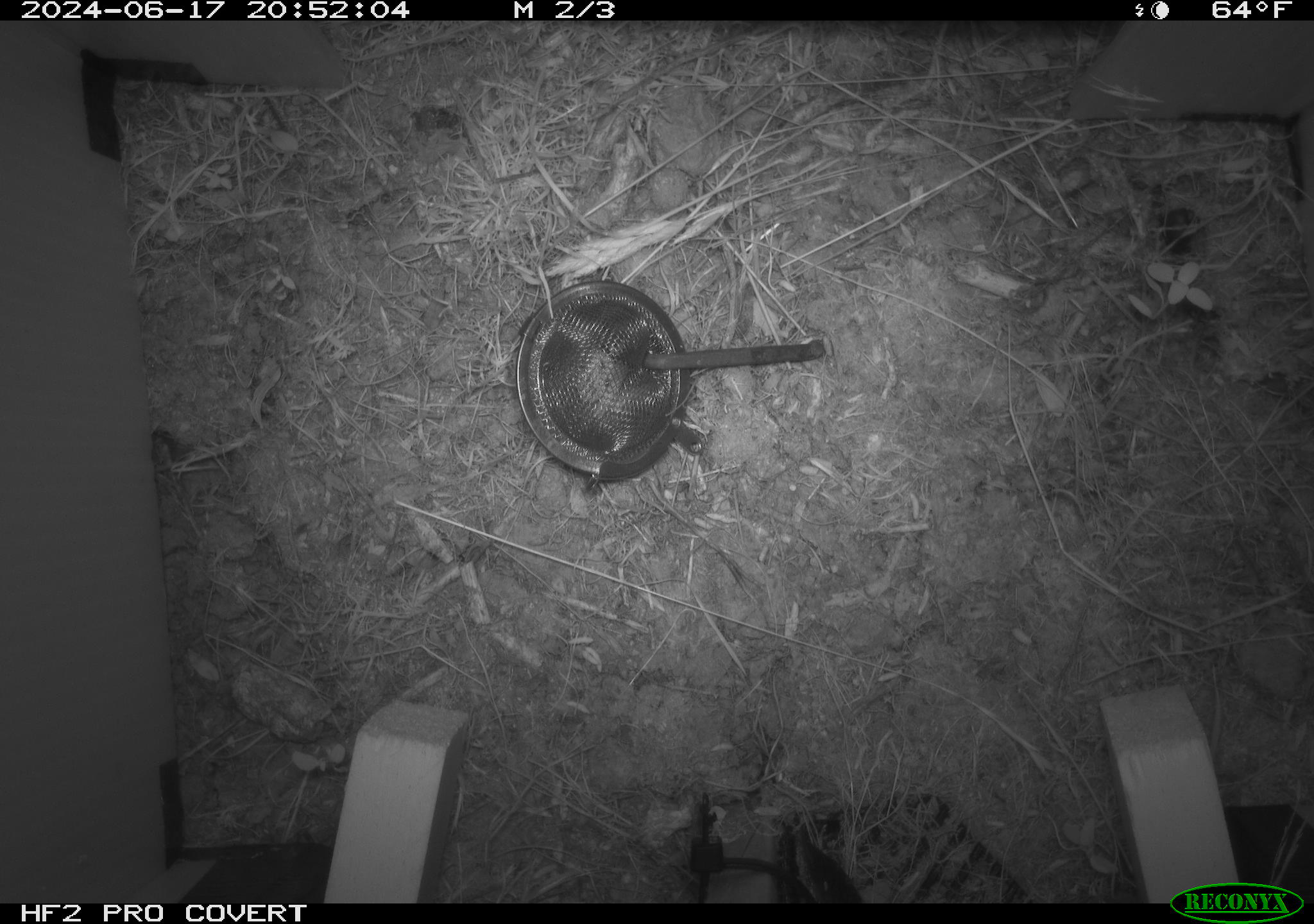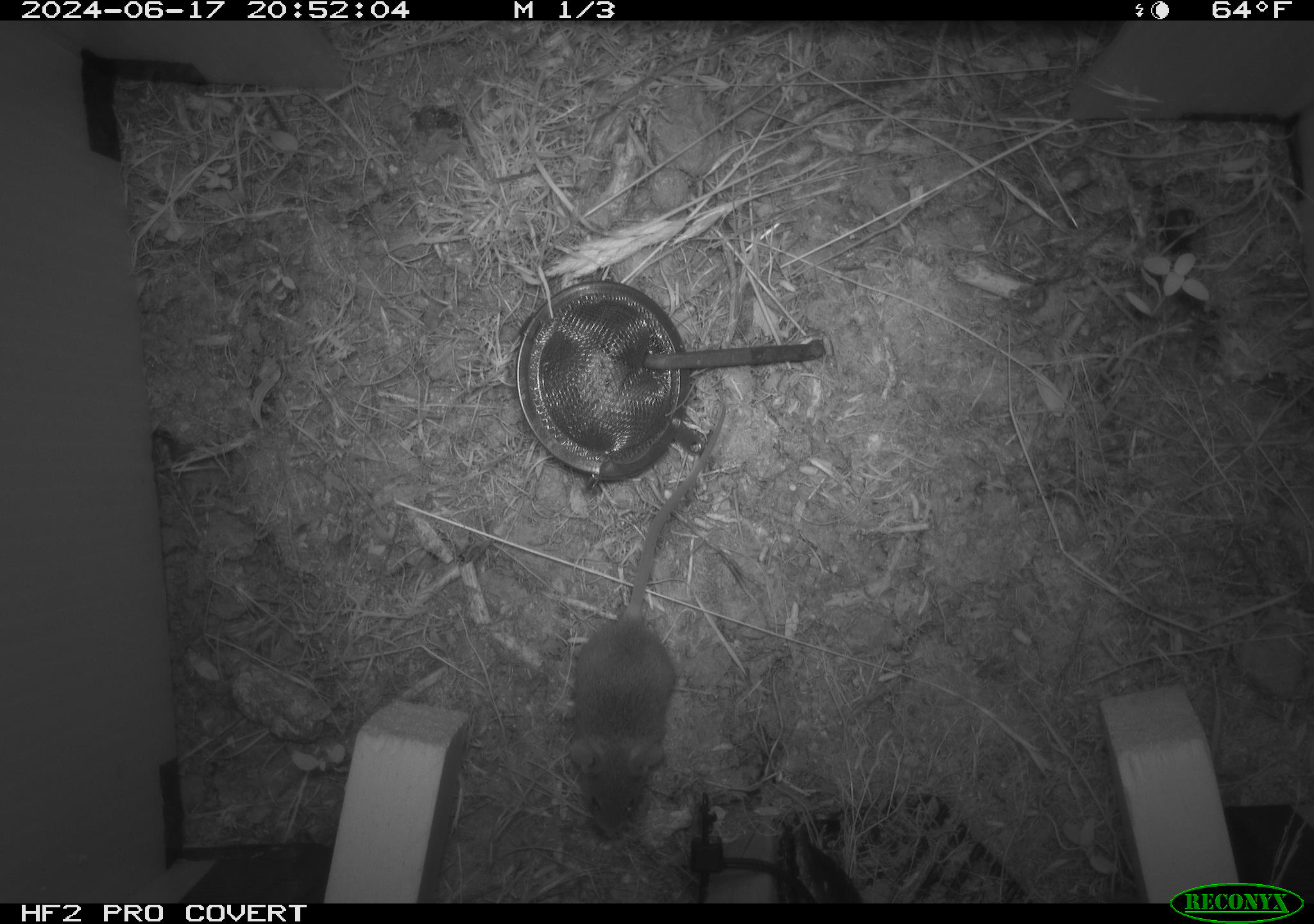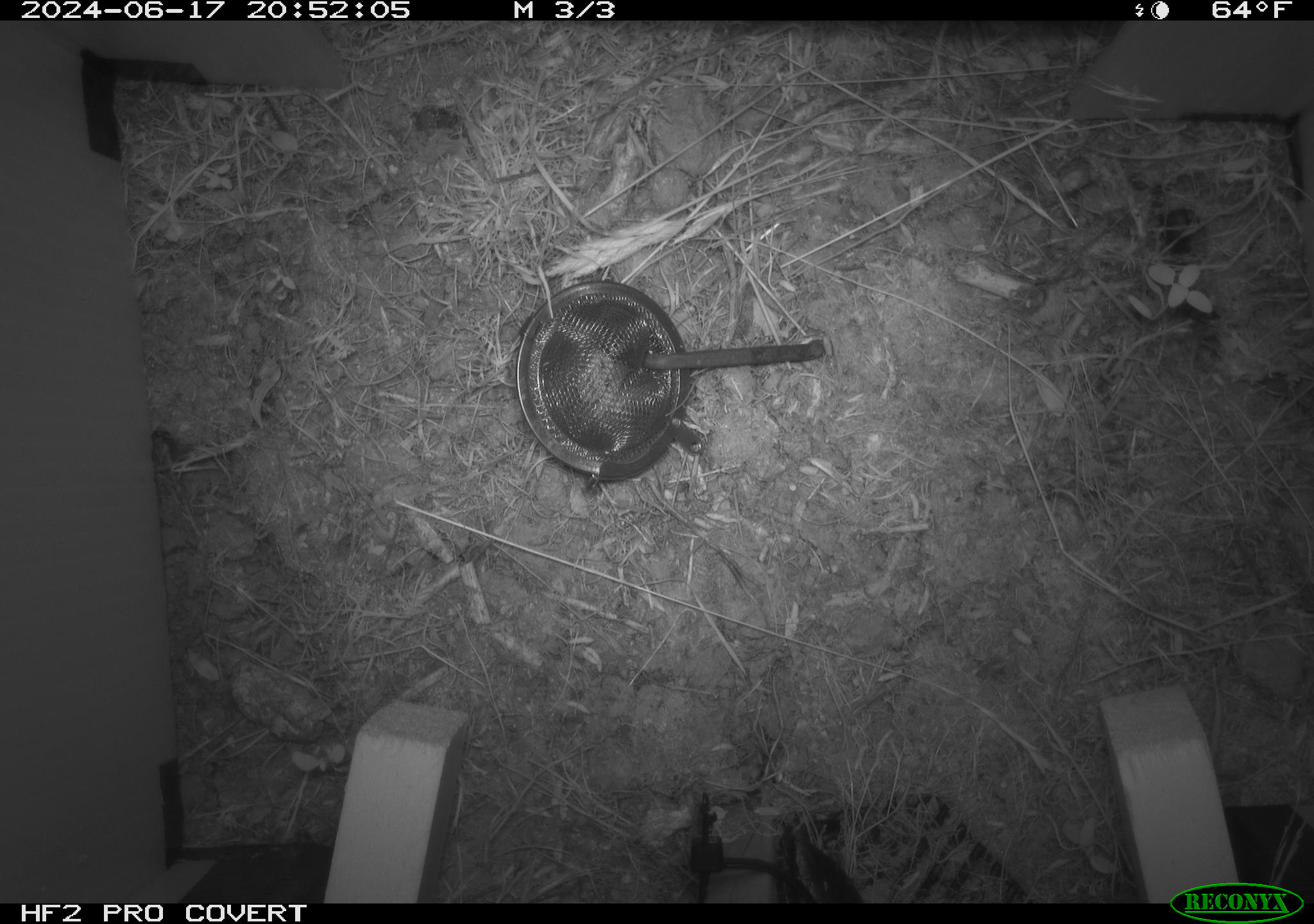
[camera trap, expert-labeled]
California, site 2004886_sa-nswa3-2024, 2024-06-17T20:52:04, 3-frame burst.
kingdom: Animalia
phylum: Chordata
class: Mammalia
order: Rodentia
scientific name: Rodentia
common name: rodent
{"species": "rodent (Rodentia)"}